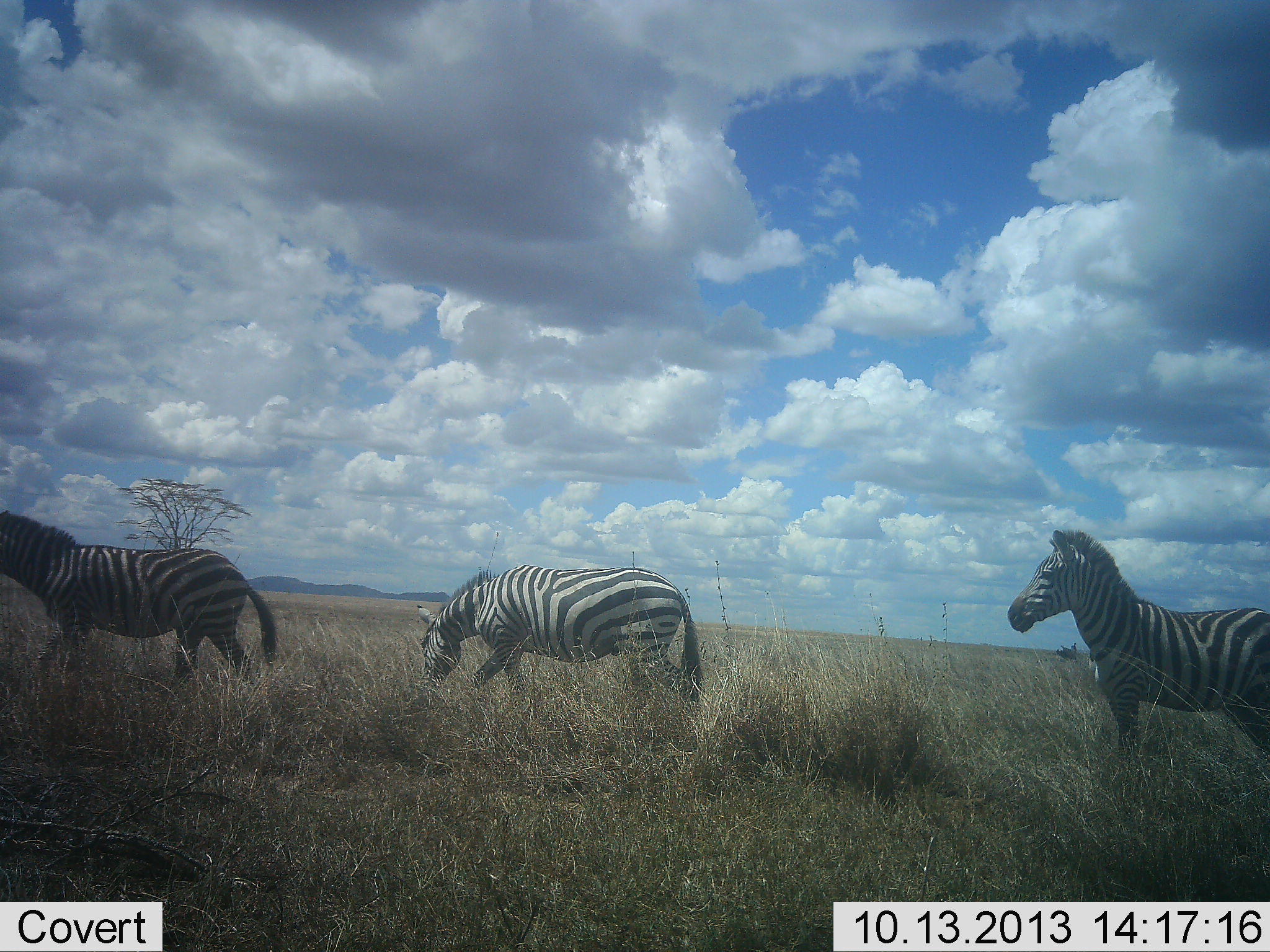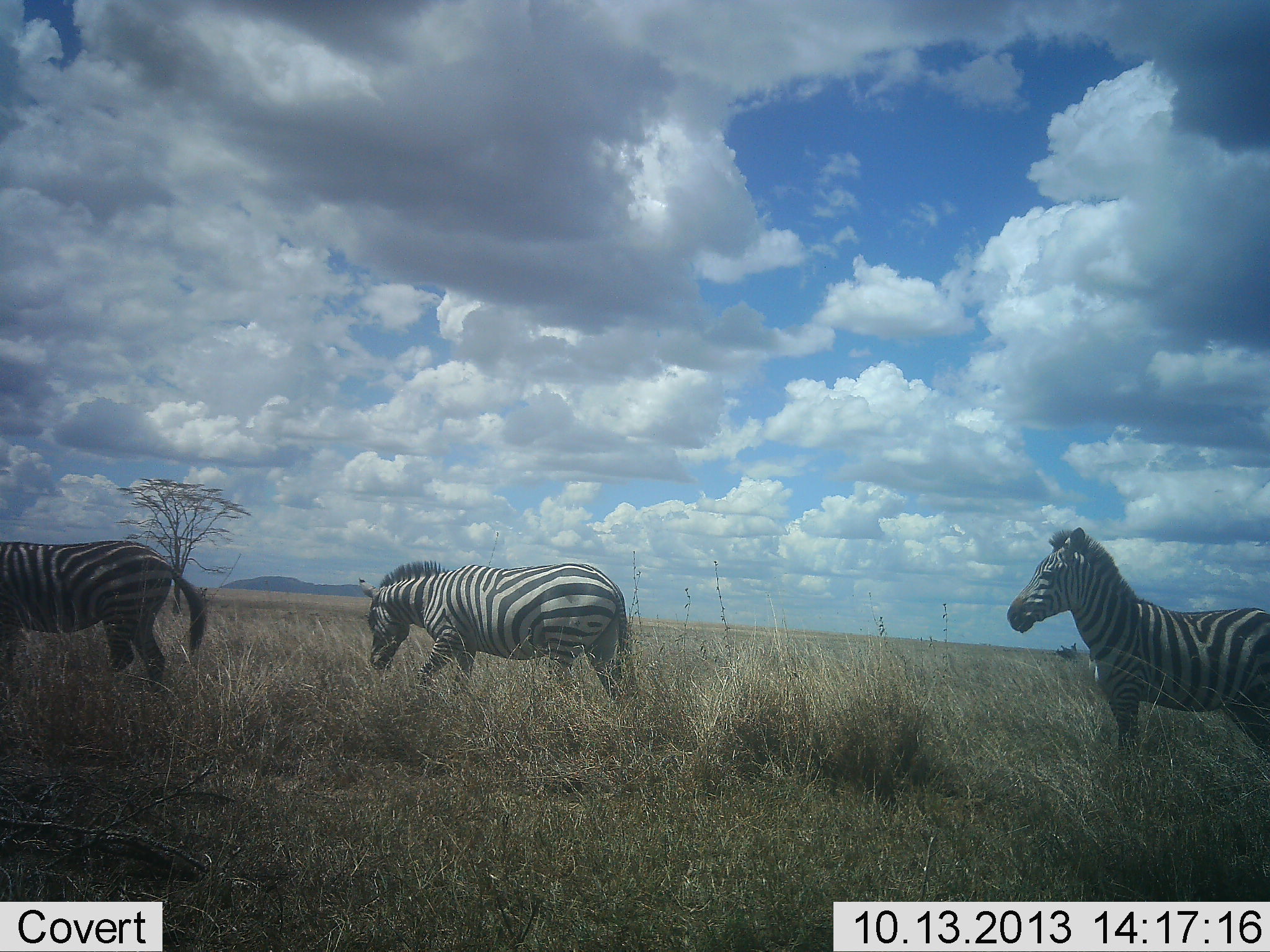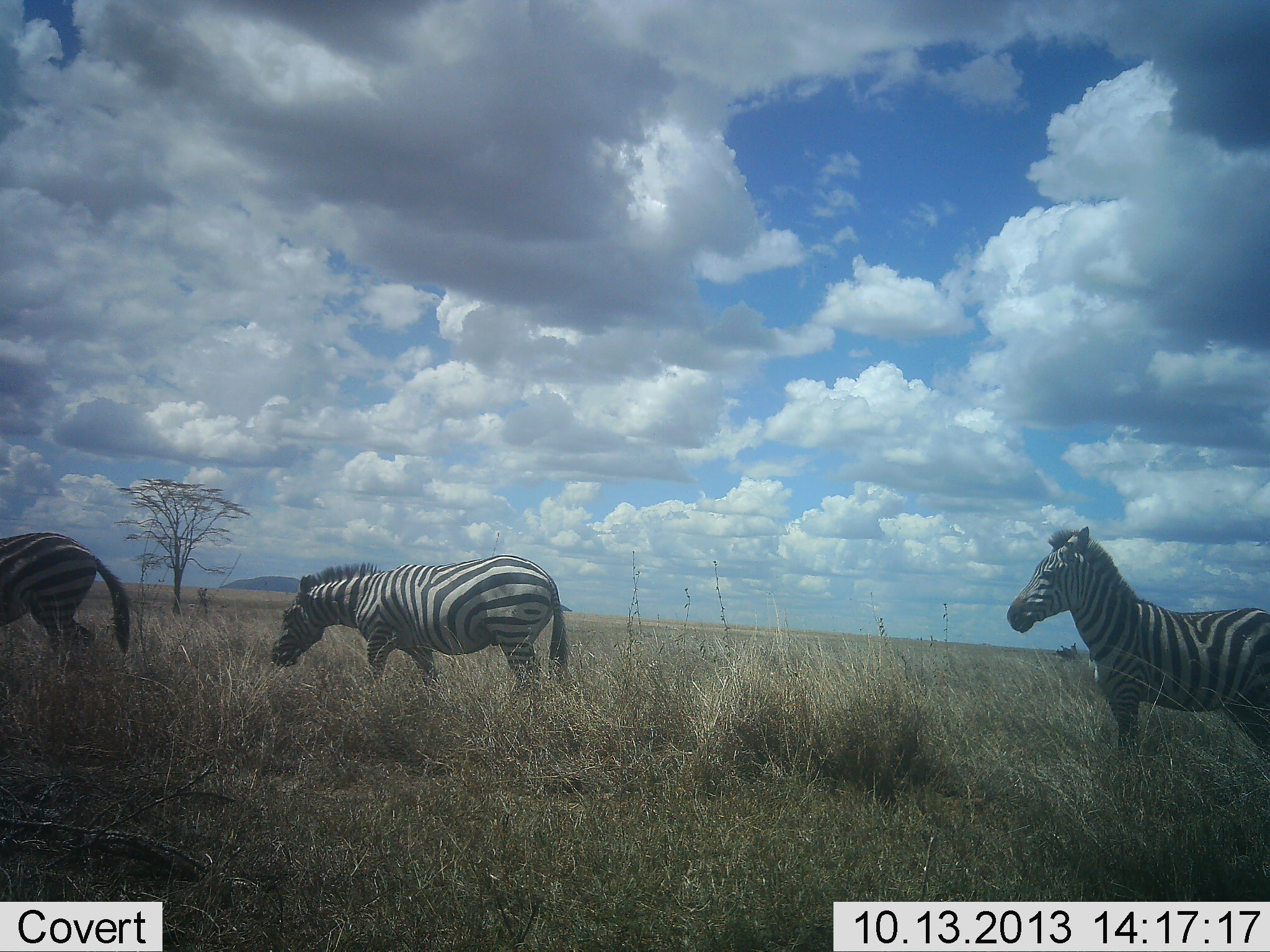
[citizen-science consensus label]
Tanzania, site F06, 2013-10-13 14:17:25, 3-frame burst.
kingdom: Animalia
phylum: Chordata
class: Mammalia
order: Perissodactyla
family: Equidae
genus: Equus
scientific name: Equus quagga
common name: plains zebra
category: zebra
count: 3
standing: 90%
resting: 0%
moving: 100%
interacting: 0%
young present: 10%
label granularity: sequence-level